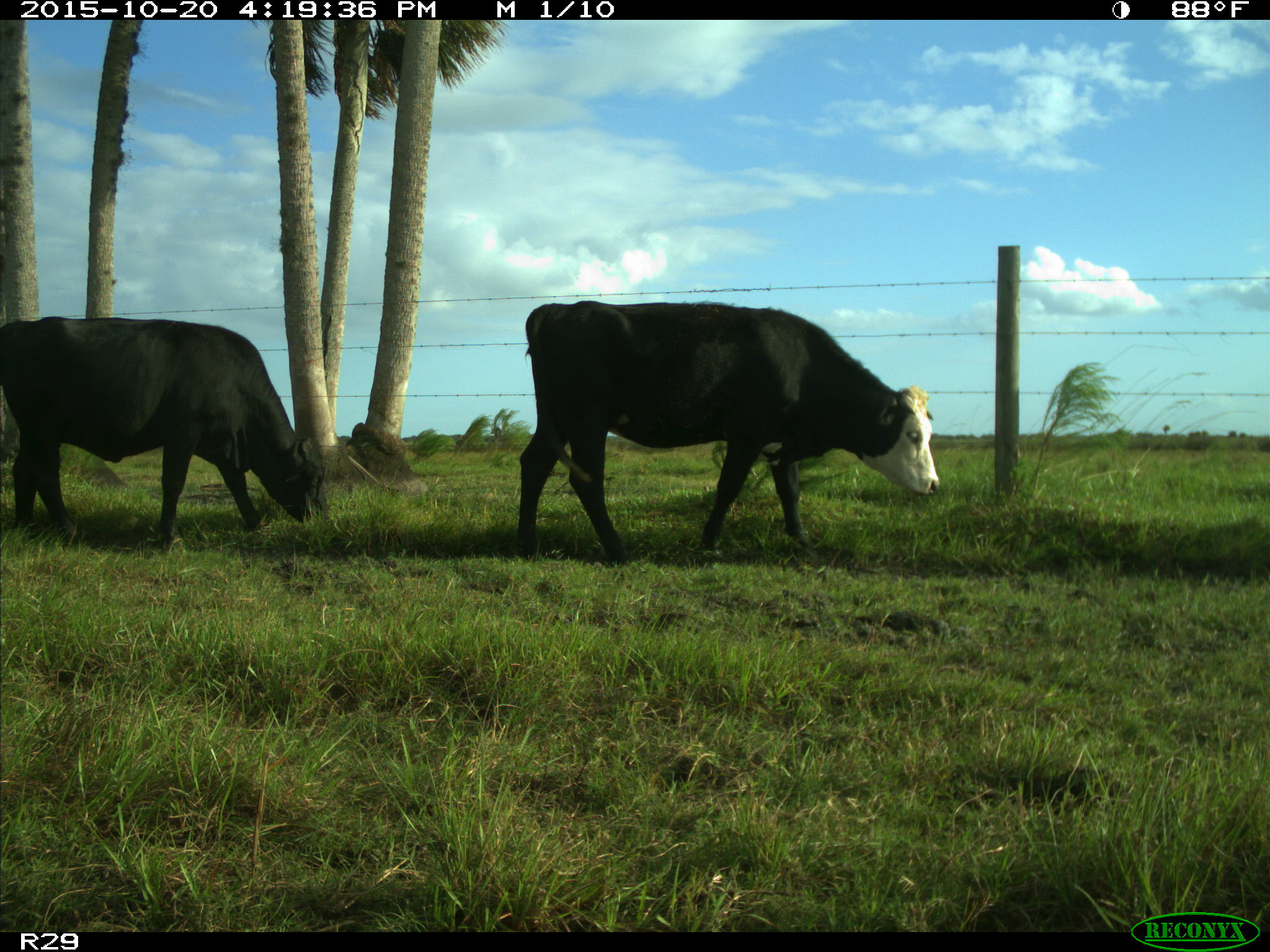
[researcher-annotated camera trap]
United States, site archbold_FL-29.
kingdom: Animalia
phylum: Chordata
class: Mammalia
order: Artiodactyla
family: Bovidae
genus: Bos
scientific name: Bos taurus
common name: domestic cow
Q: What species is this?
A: Bos taurus (domestic cow).